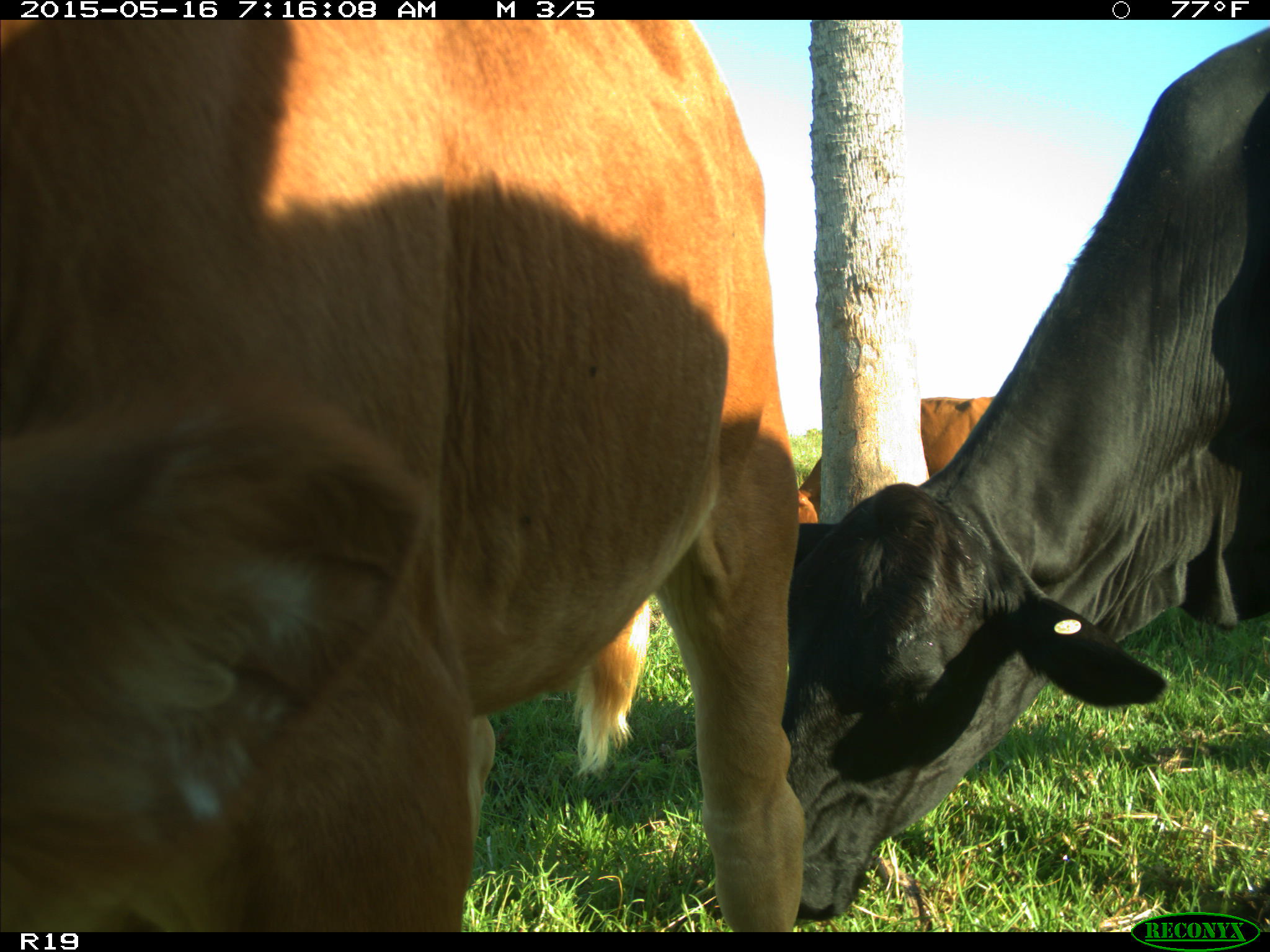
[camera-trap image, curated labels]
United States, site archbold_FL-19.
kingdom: Animalia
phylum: Chordata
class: Mammalia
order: Artiodactyla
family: Bovidae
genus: Bos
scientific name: Bos taurus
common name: domestic cow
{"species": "Bos taurus (domestic cow)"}